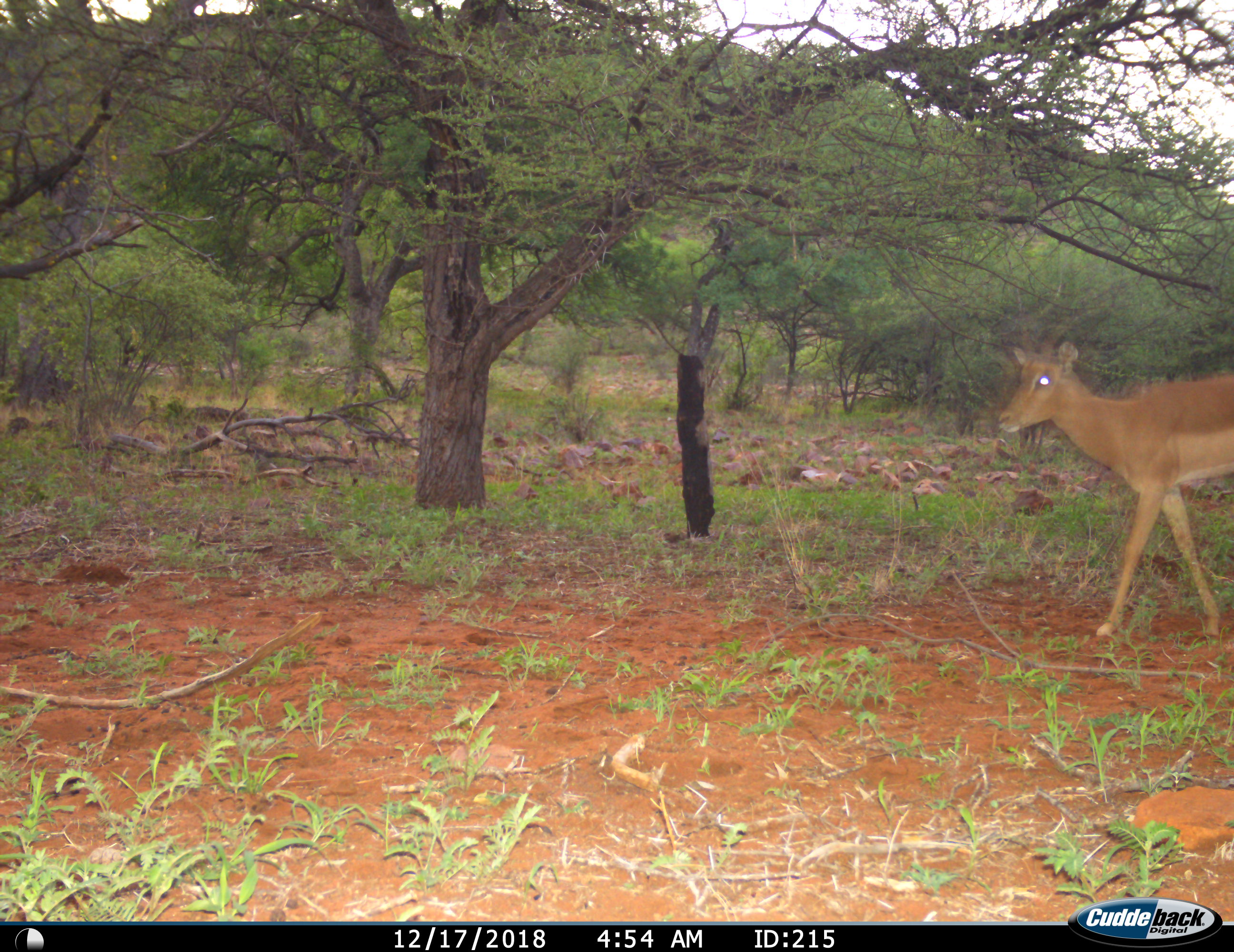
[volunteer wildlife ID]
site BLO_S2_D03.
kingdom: Animalia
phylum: Chordata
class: Mammalia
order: Artiodactyla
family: Bovidae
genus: Aepyceros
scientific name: Aepyceros melampus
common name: impala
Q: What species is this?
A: Impala (Aepyceros melampus).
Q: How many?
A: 1.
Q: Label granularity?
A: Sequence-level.